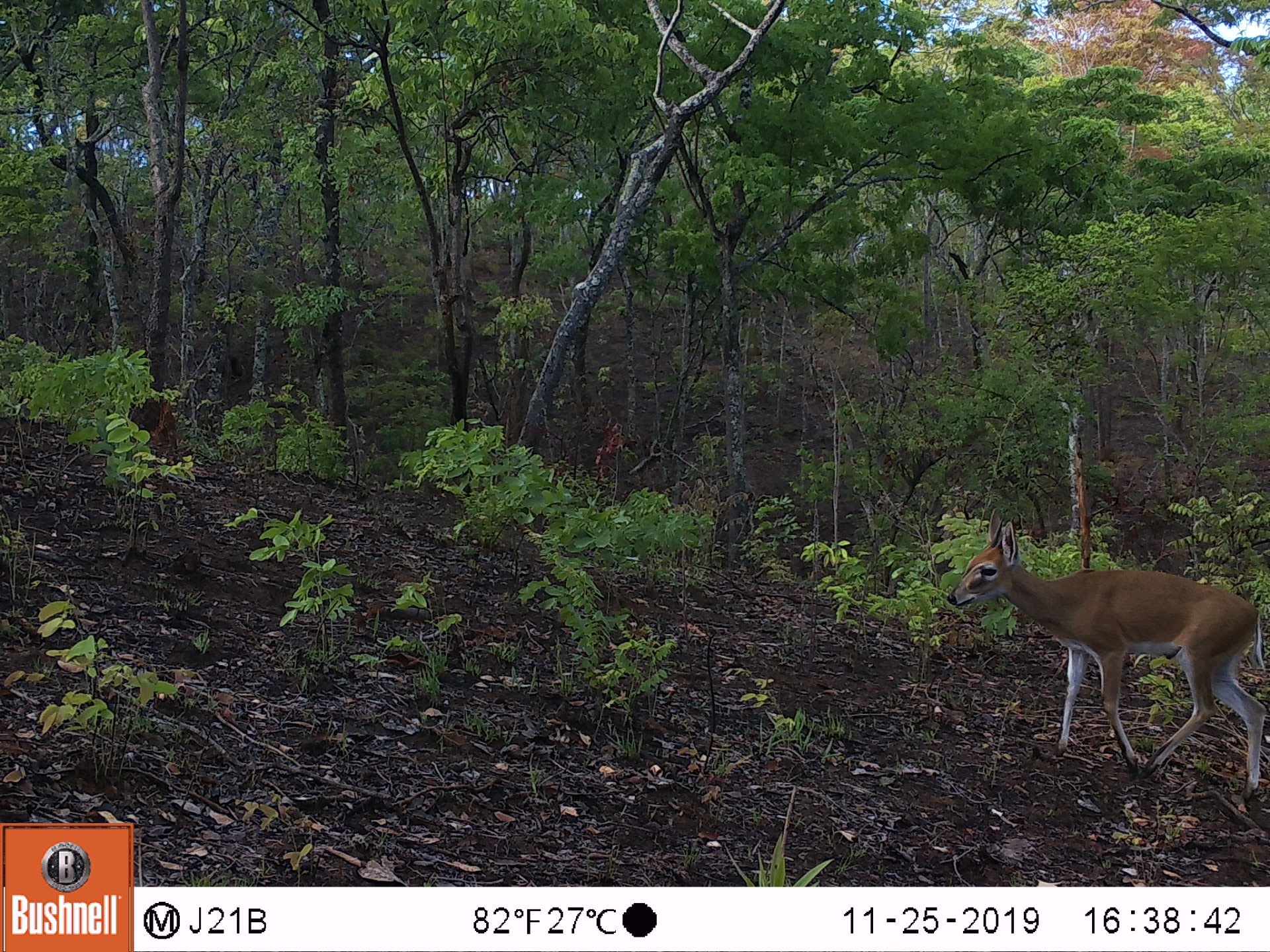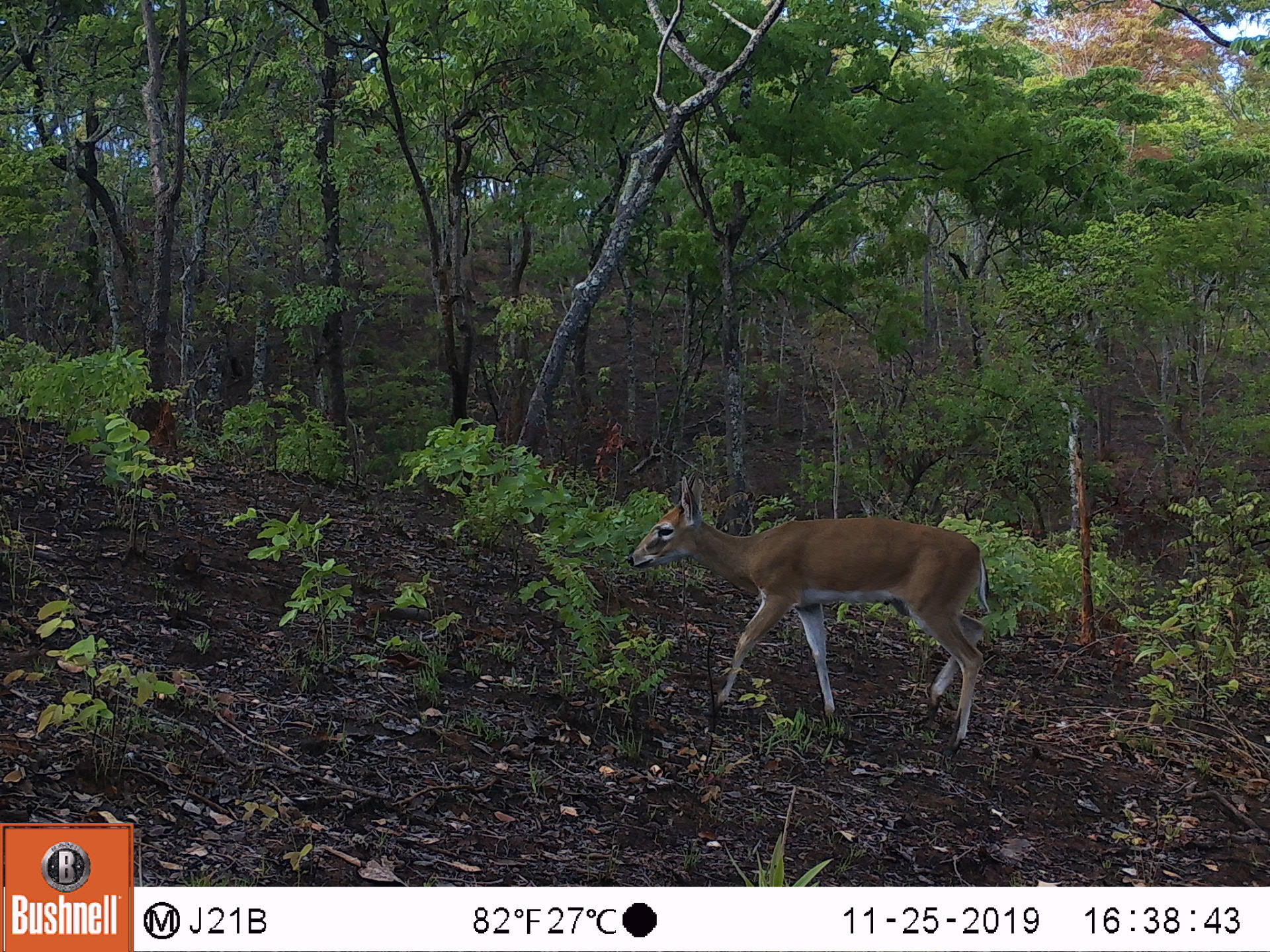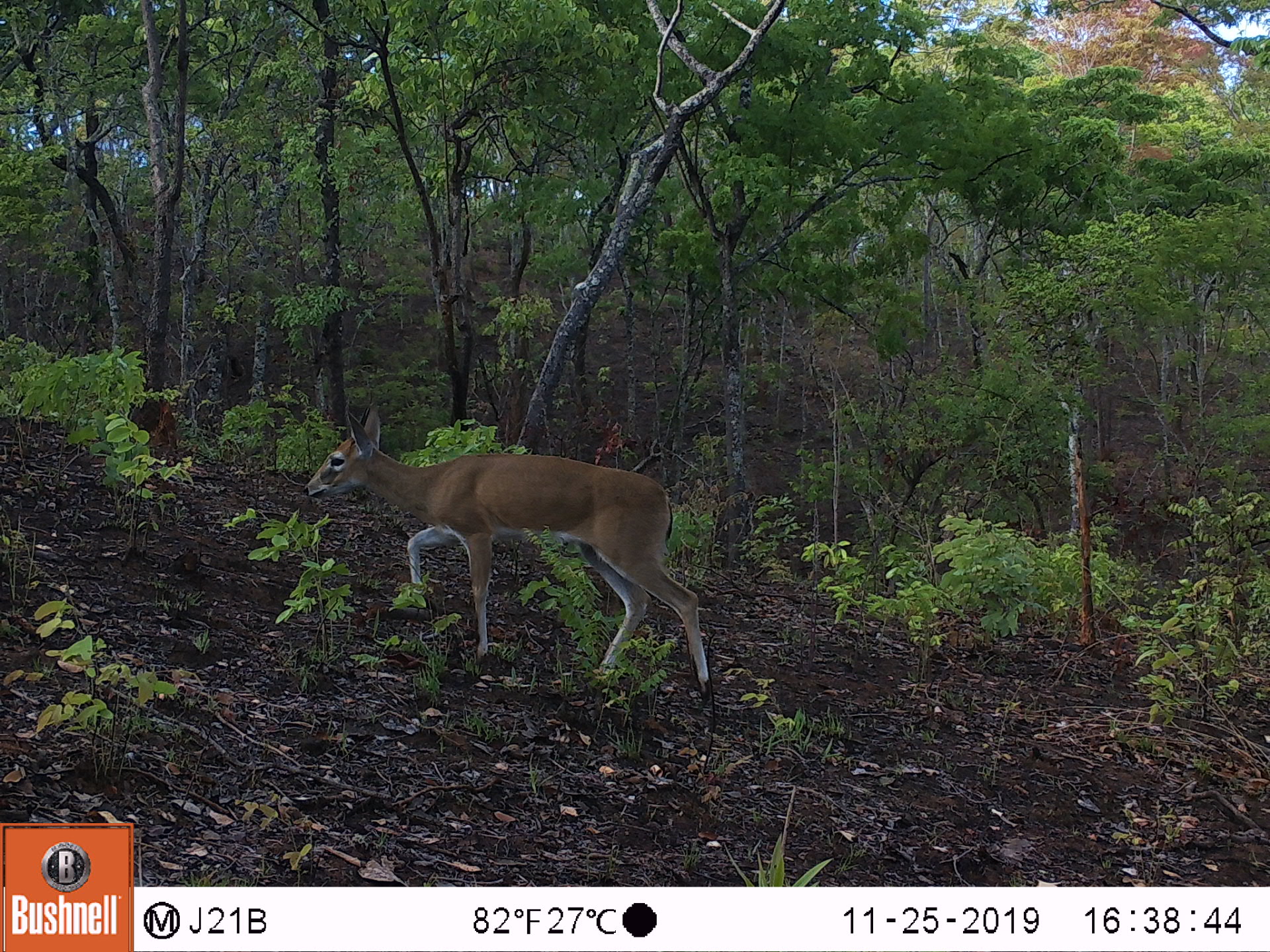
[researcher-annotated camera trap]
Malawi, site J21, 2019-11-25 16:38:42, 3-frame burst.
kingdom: Animalia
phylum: Chordata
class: Mammalia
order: Artiodactyla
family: Bovidae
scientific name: Antilopinae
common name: small antelope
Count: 1.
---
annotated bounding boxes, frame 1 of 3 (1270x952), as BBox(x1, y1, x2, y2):
small antelope: BBox(942, 508, 1263, 794)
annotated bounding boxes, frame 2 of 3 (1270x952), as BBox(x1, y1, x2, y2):
small antelope: BBox(626, 471, 991, 744)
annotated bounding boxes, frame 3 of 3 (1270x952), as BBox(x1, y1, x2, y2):
small antelope: BBox(298, 396, 713, 692)